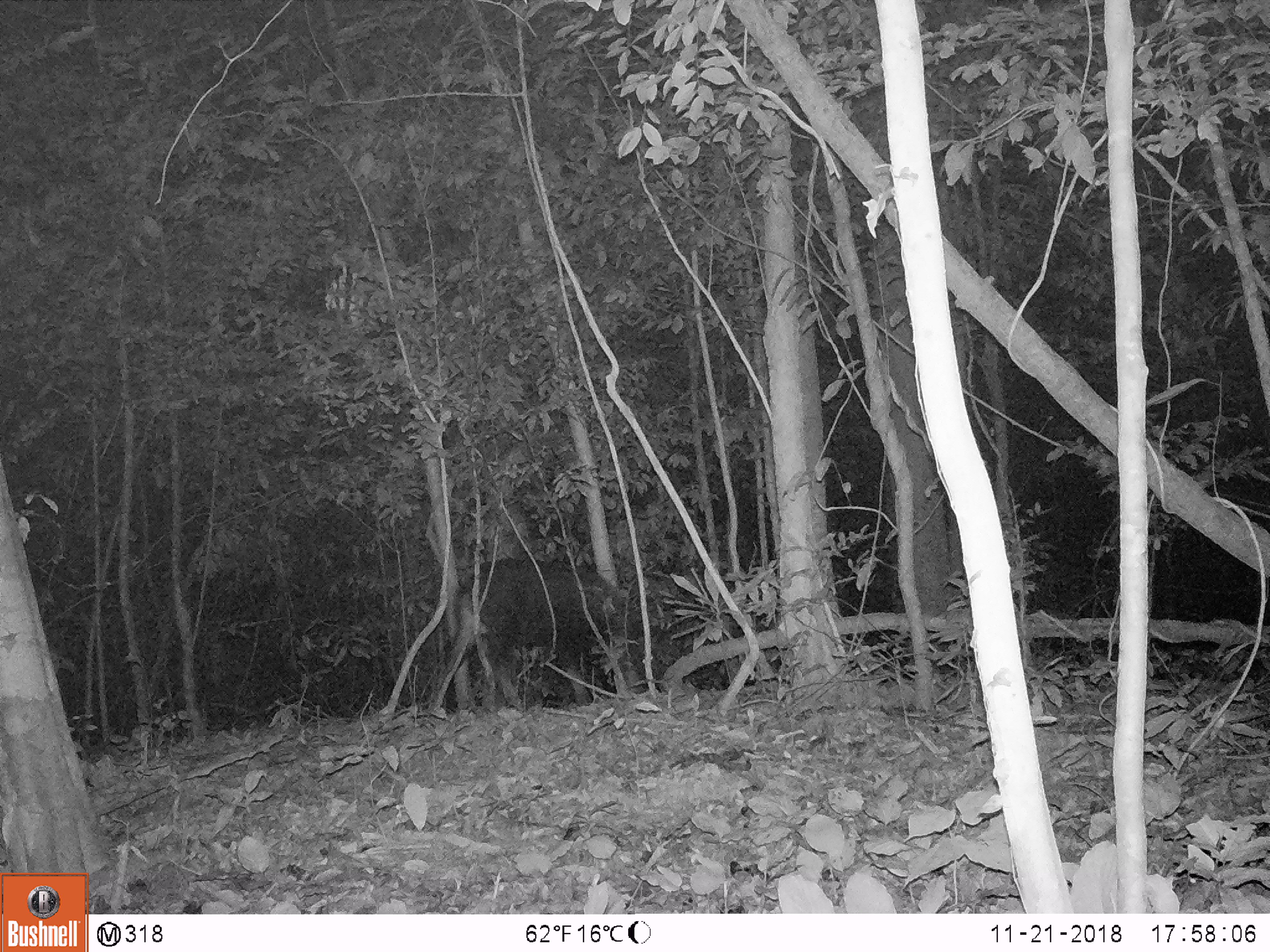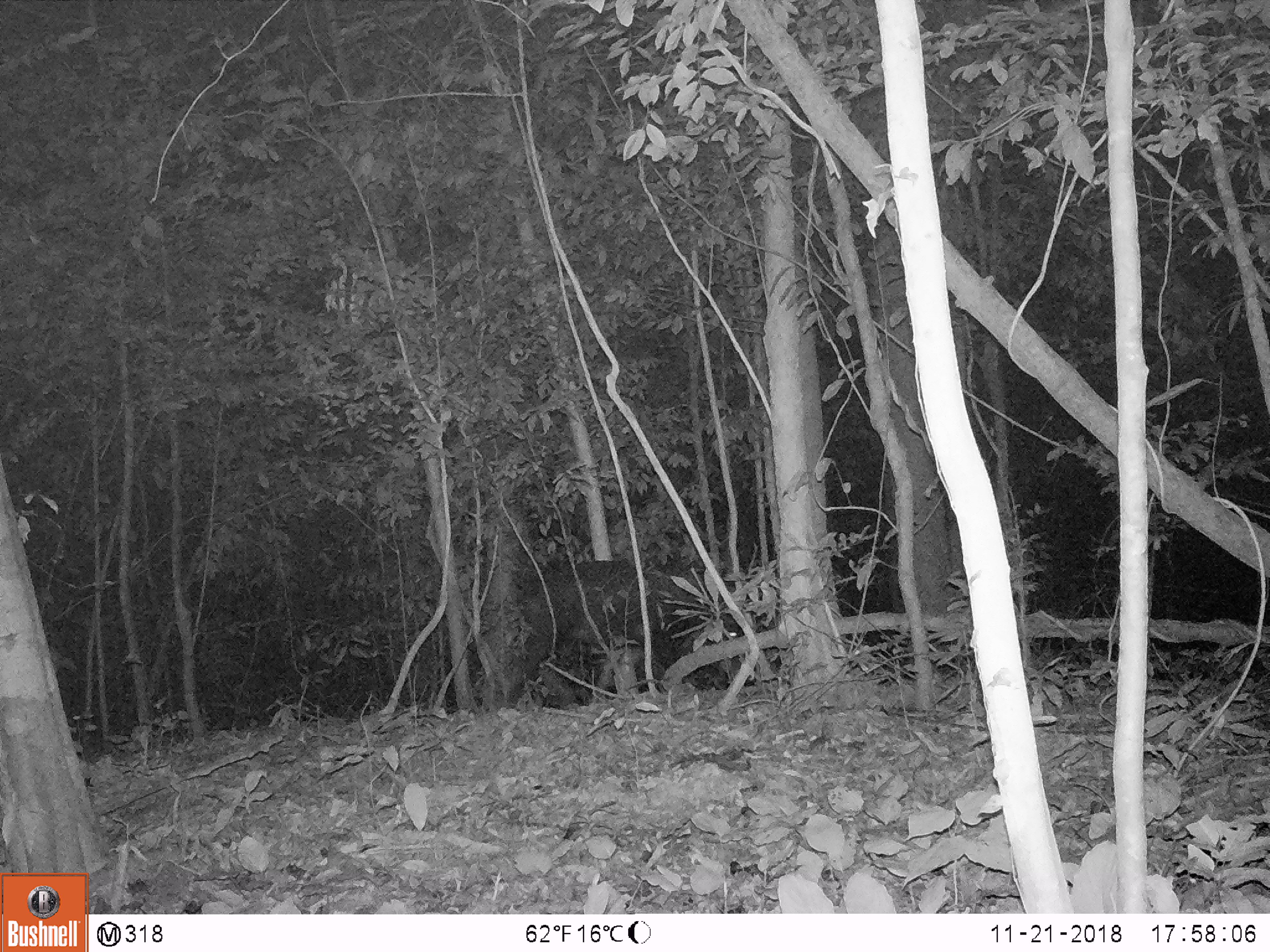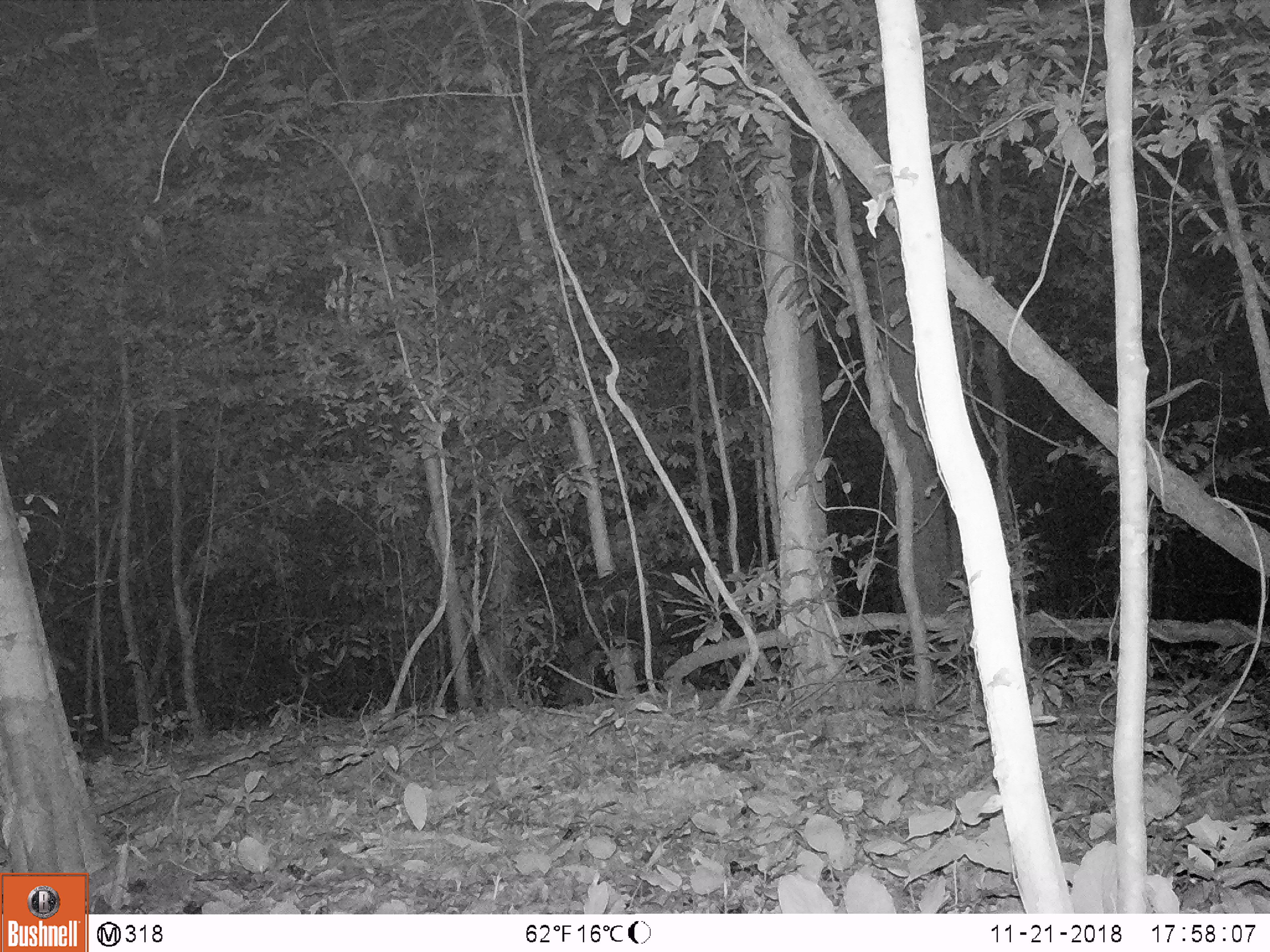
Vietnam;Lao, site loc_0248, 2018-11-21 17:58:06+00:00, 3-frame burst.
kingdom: Animalia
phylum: Chordata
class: Mammalia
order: Artiodactyla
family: Bovidae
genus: Capricornis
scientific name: Capricornis sumatraensis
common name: chinese serow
Chinese serow (Capricornis sumatraensis). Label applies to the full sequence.